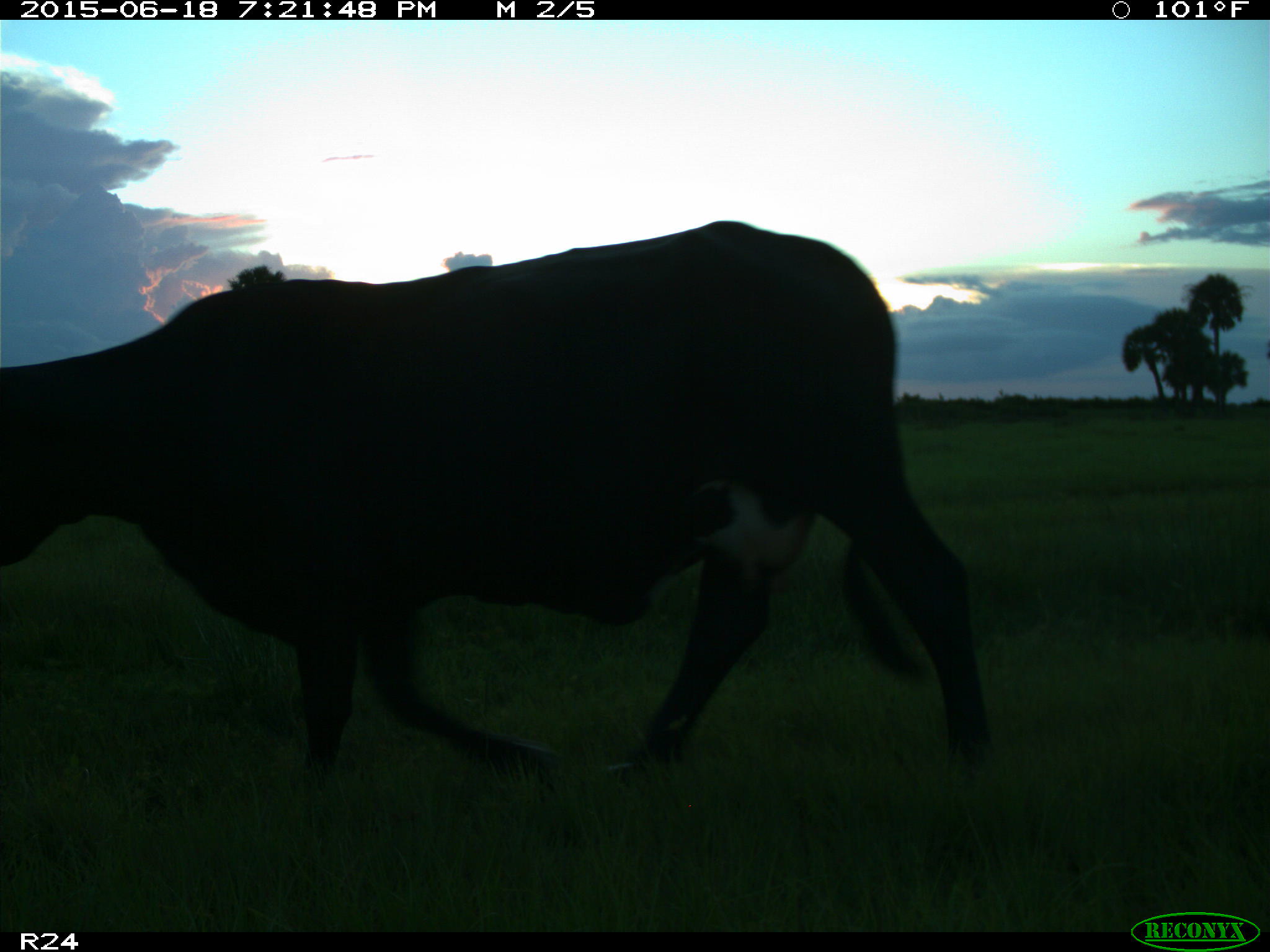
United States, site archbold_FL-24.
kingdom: Animalia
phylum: Chordata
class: Mammalia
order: Artiodactyla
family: Bovidae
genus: Bos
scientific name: Bos taurus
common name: domestic cow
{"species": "Bos taurus (domestic cow)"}